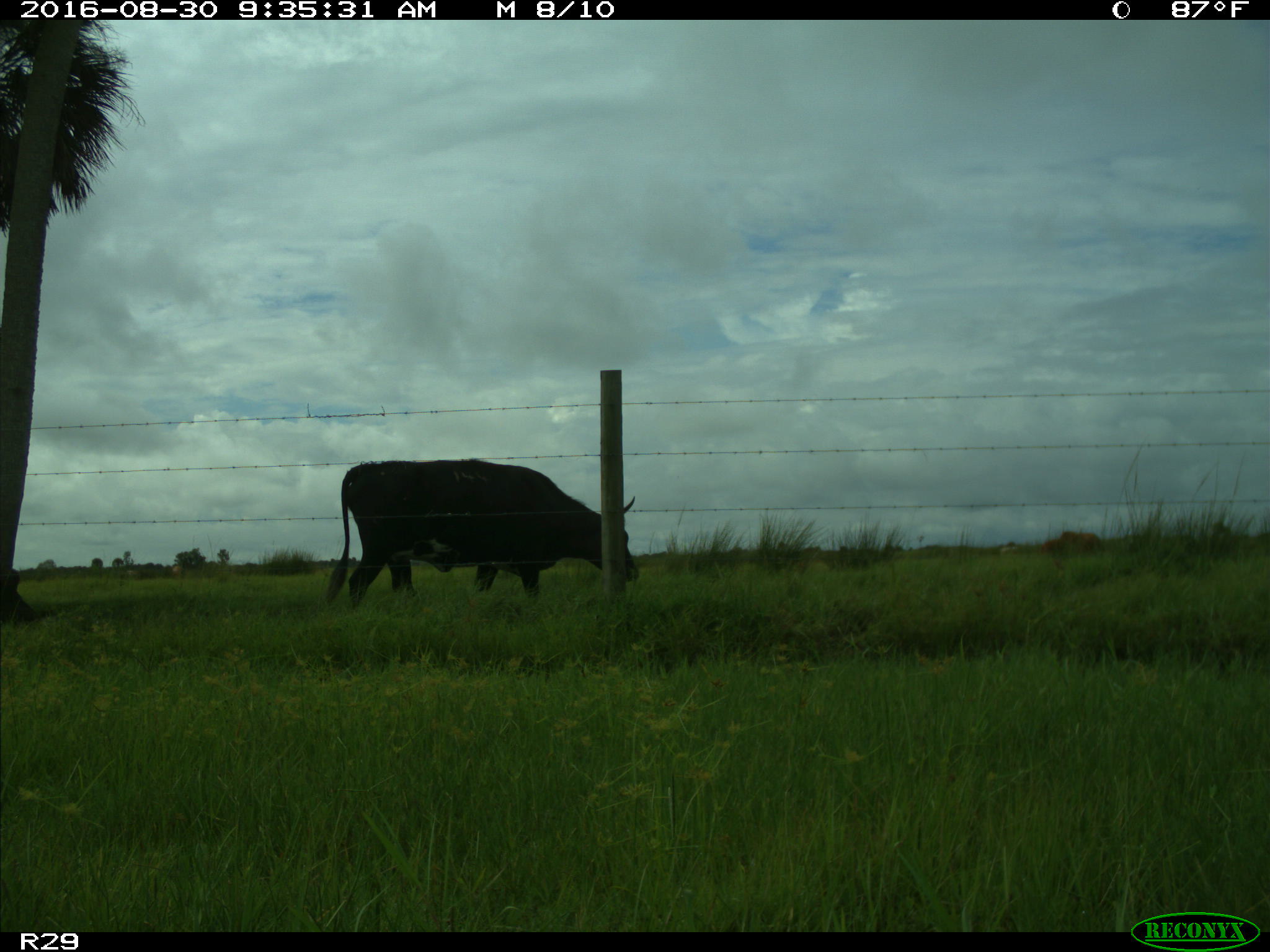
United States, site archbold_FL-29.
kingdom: Animalia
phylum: Chordata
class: Mammalia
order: Artiodactyla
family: Bovidae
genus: Bos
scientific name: Bos taurus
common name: domestic cow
Bos taurus (domestic cow).